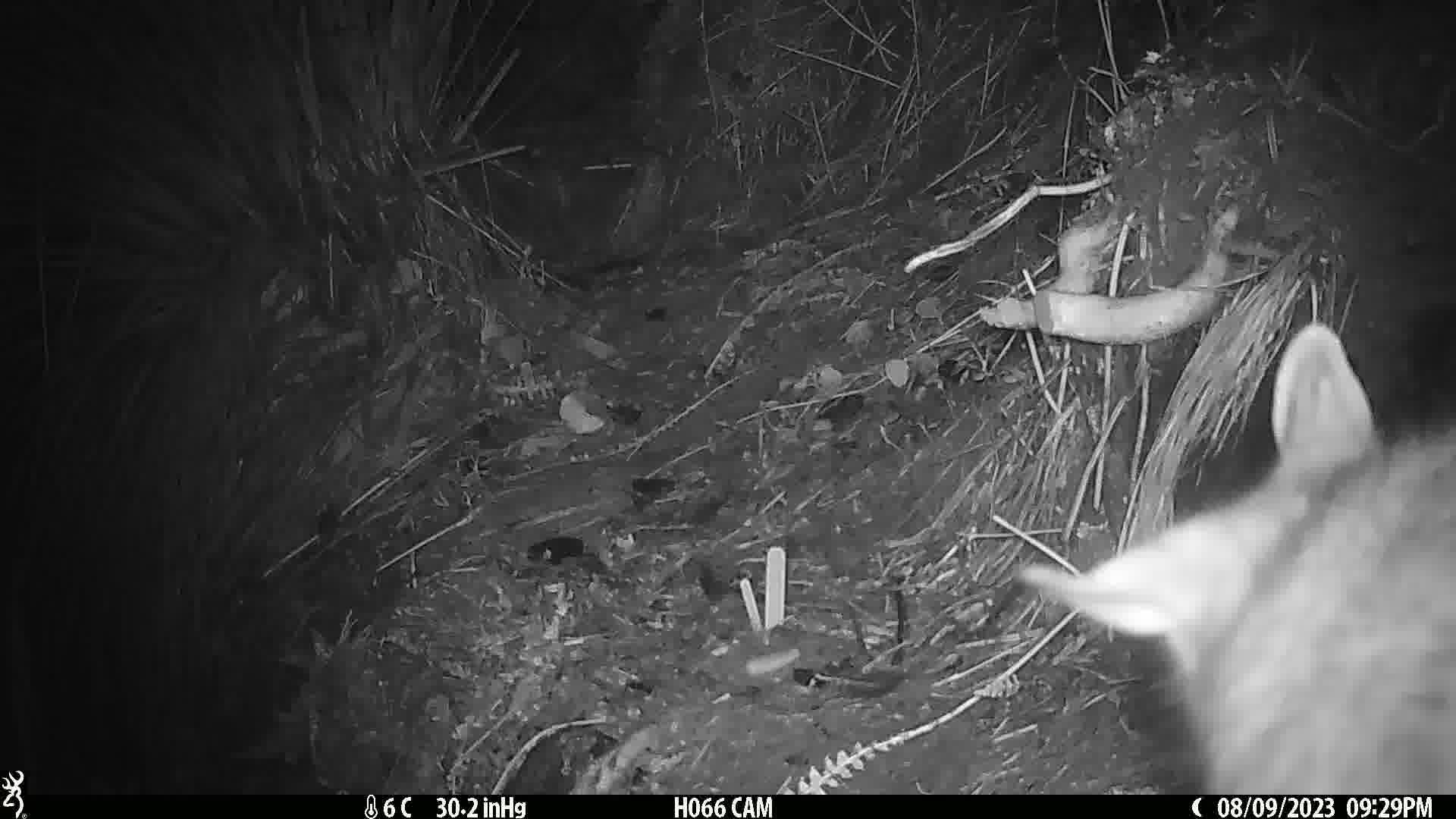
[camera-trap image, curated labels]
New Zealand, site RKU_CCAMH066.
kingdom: Animalia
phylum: Chordata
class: Mammalia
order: Diprotodontia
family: Phalangeridae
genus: Trichosurus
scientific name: Trichosurus vulpecula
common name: common brushtail possum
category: possum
Possum (common brushtail possum) (Trichosurus vulpecula).